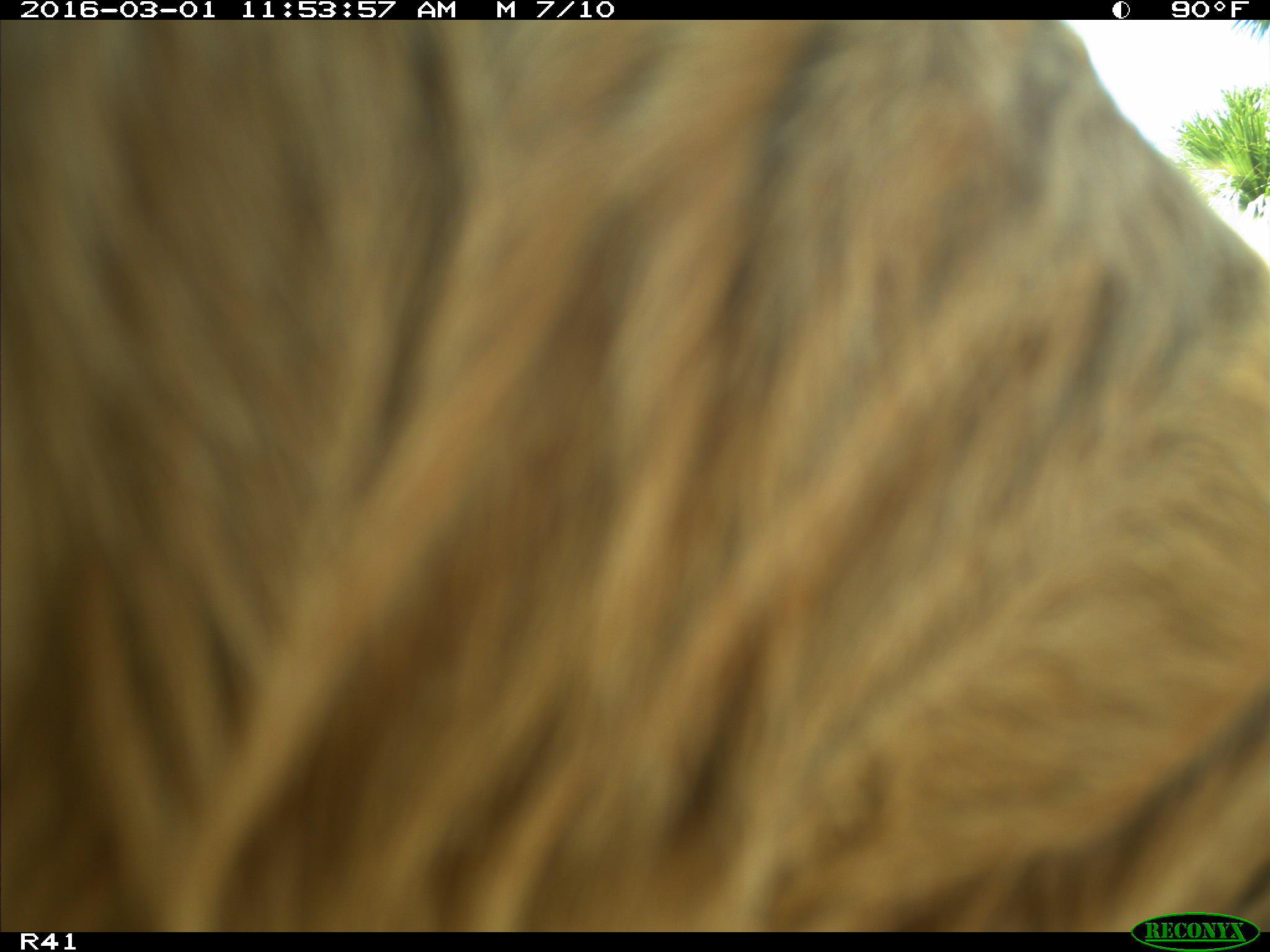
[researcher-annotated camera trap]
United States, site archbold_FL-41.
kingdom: Animalia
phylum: Chordata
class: Mammalia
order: Artiodactyla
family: Bovidae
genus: Bos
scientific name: Bos taurus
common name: domestic cow